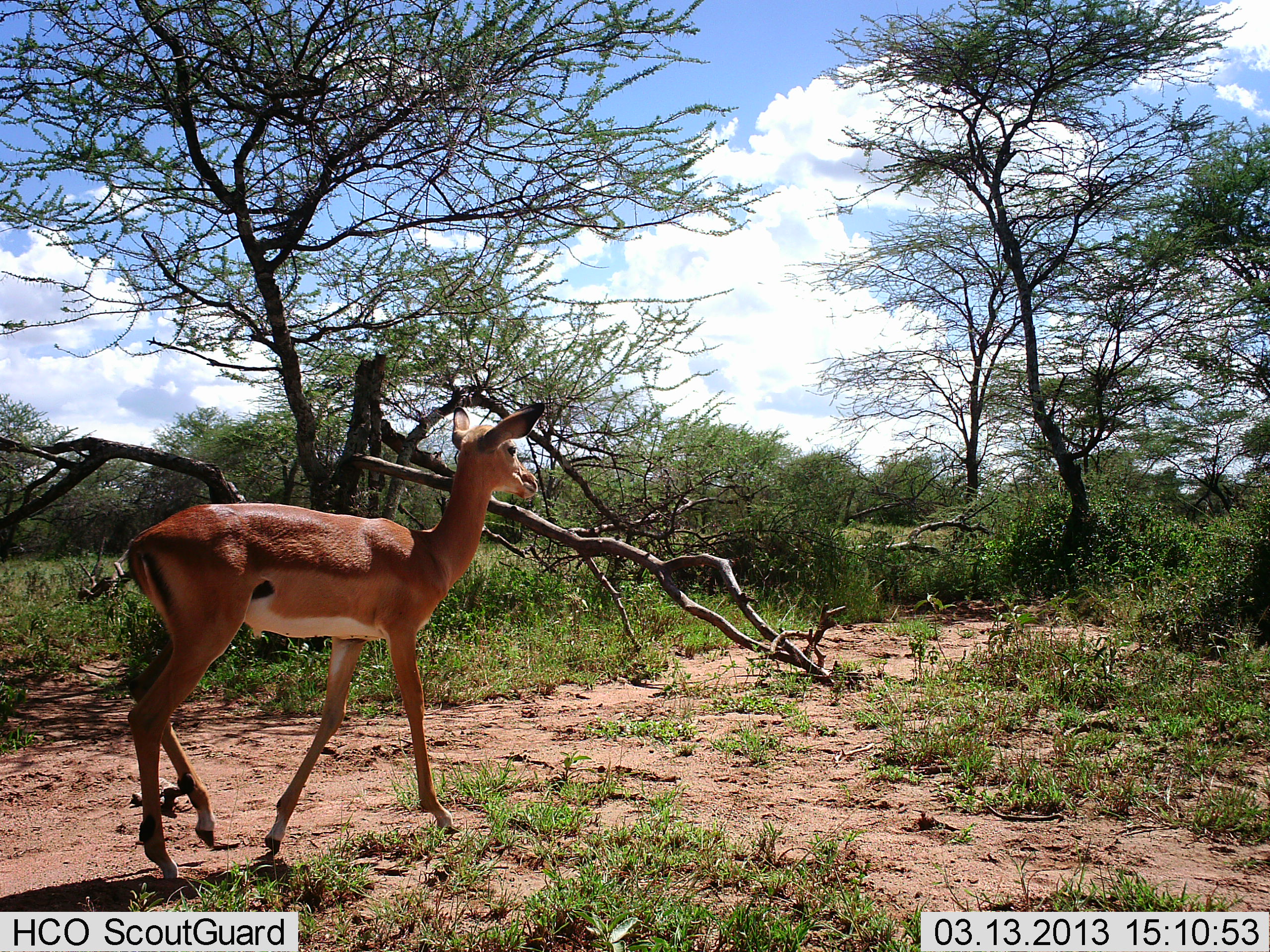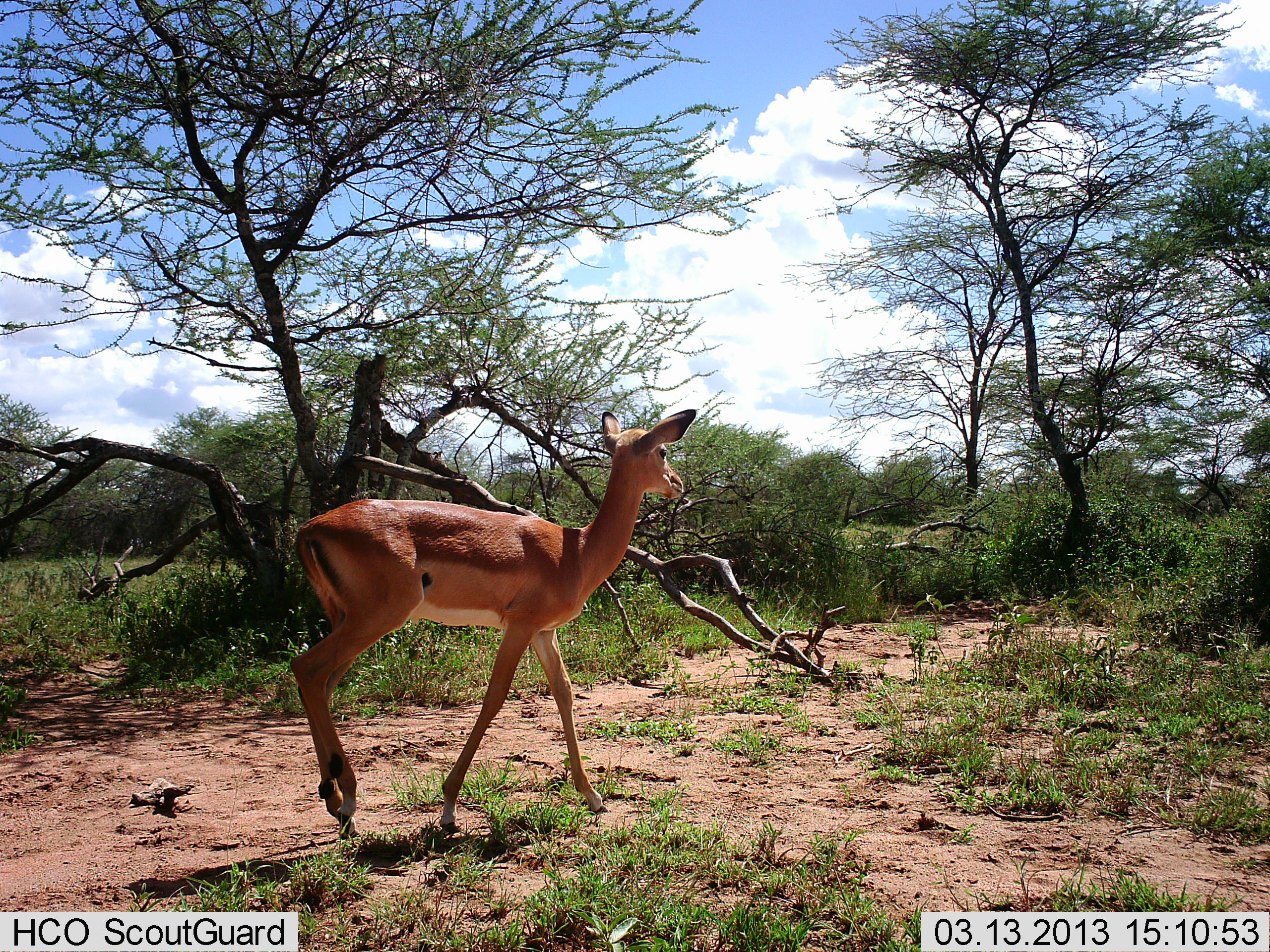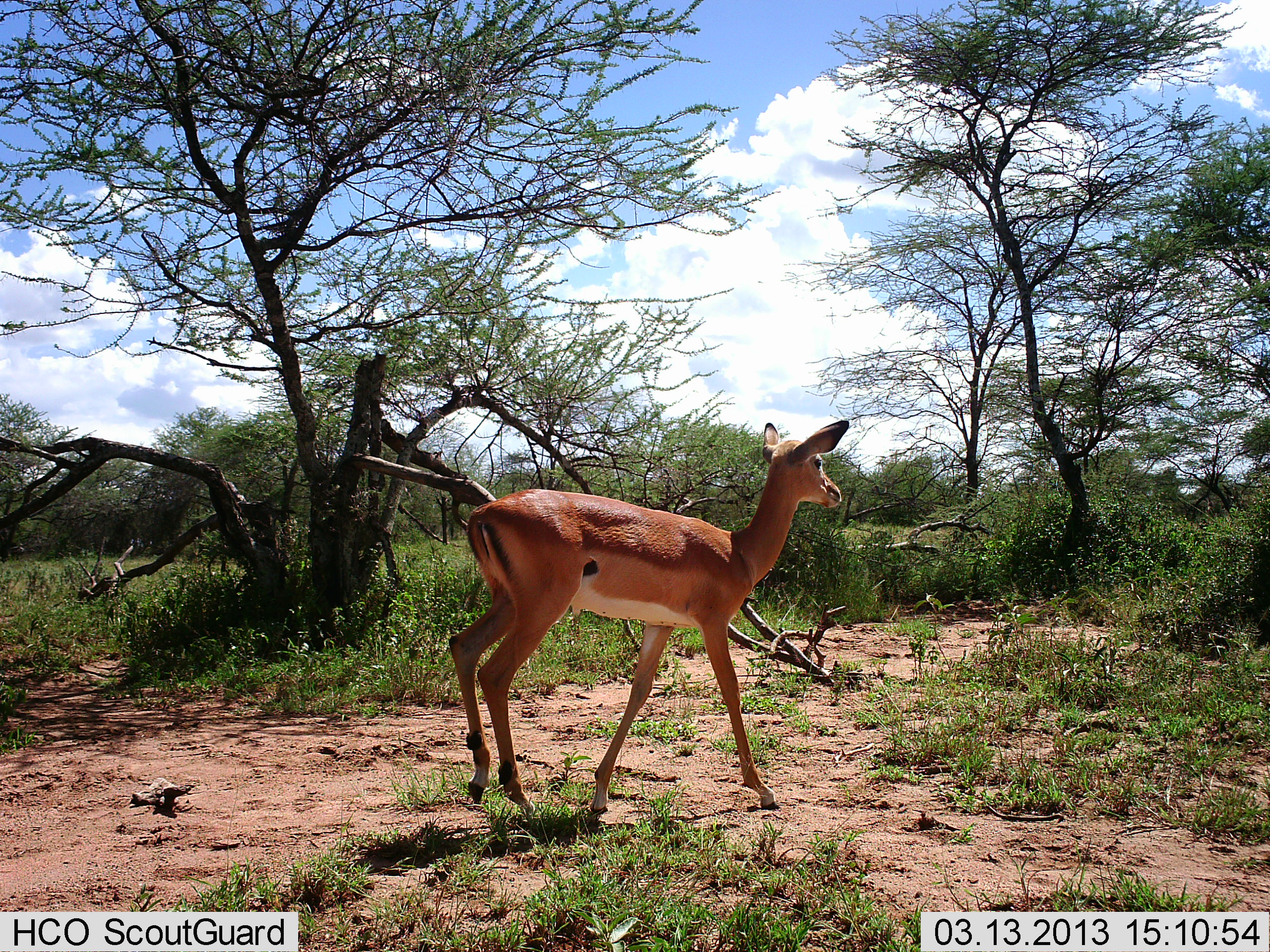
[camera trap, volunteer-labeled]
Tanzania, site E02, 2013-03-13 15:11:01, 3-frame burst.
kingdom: Animalia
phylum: Chordata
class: Mammalia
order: Artiodactyla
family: Bovidae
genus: Aepyceros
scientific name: Aepyceros melampus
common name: impala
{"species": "impala (Aepyceros melampus)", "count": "1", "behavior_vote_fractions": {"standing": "0%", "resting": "0%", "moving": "100%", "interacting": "0%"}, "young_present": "0%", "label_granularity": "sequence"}